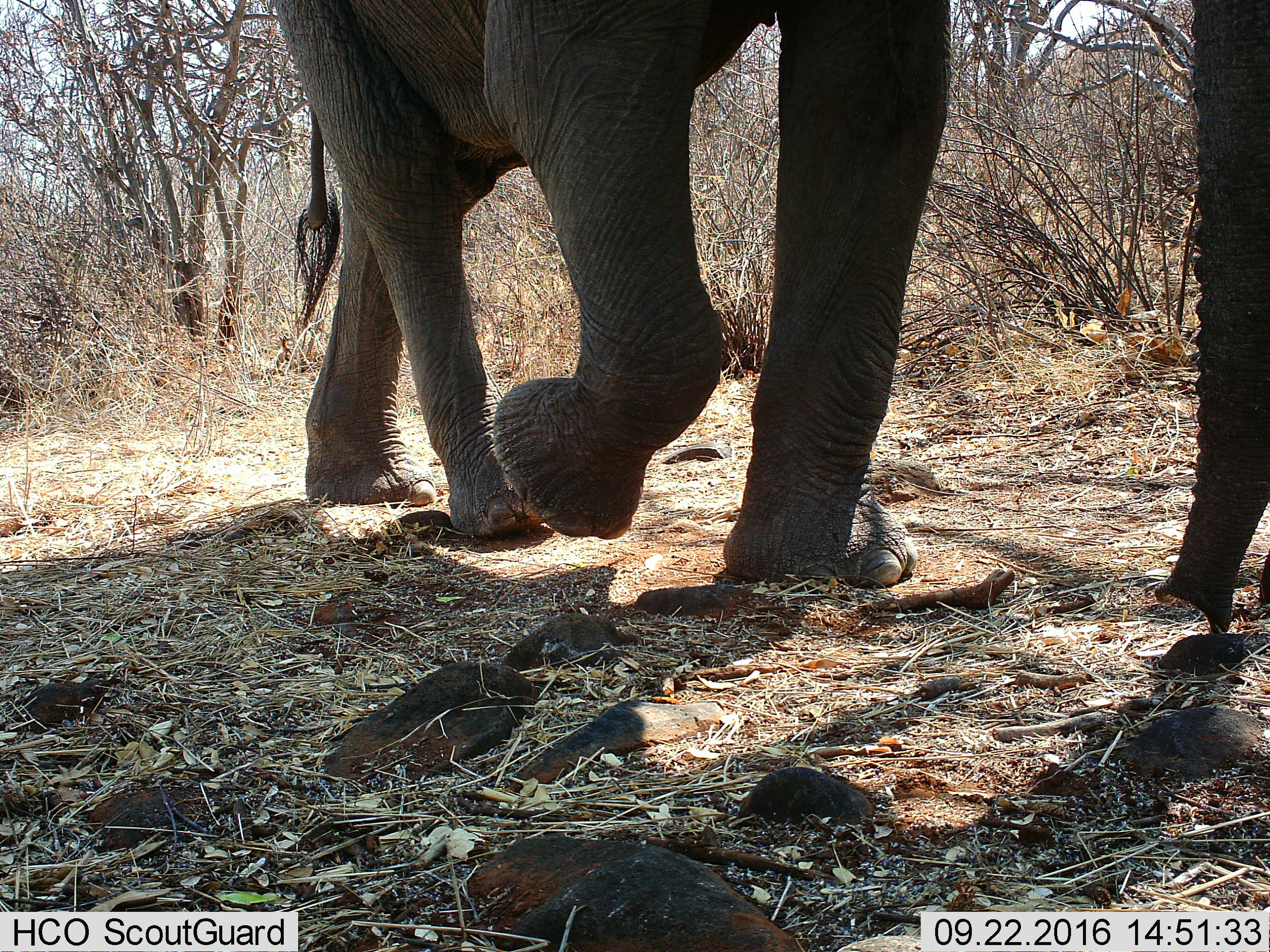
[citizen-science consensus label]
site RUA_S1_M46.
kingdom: Animalia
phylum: Chordata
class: Mammalia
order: Proboscidea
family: Elephantidae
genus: Loxodonta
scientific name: Loxodonta africana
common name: african bush elephant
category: elephant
Elephant (african bush elephant) (Loxodonta africana), count 1. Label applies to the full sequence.